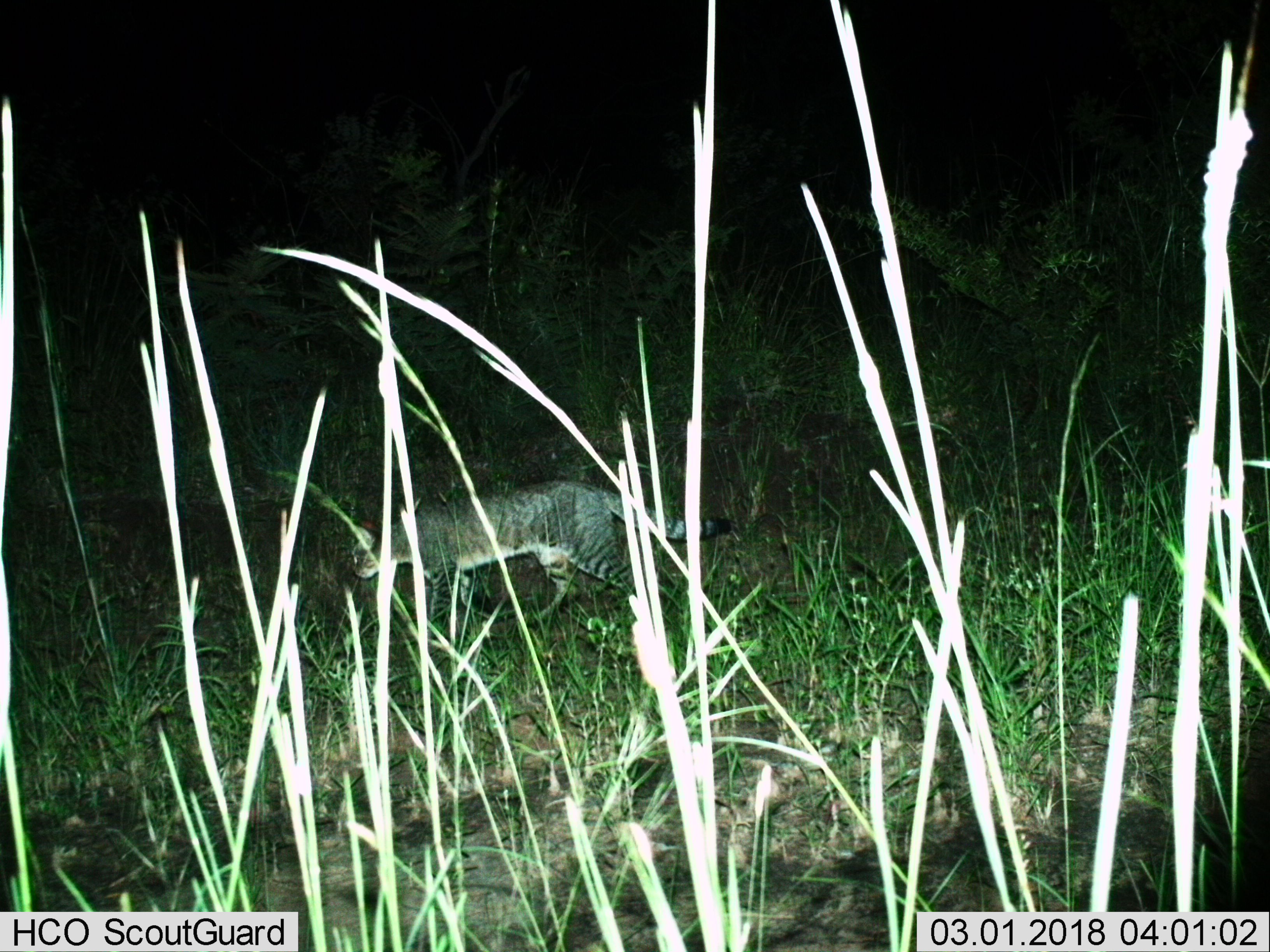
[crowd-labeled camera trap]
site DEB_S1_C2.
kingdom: Animalia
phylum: Chordata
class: Mammalia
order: Carnivora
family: Felidae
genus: Felis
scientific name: Felis lybica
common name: african wild cat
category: africanwildcat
Africanwildcat (african wild cat) (Felis lybica), count 1. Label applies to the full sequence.